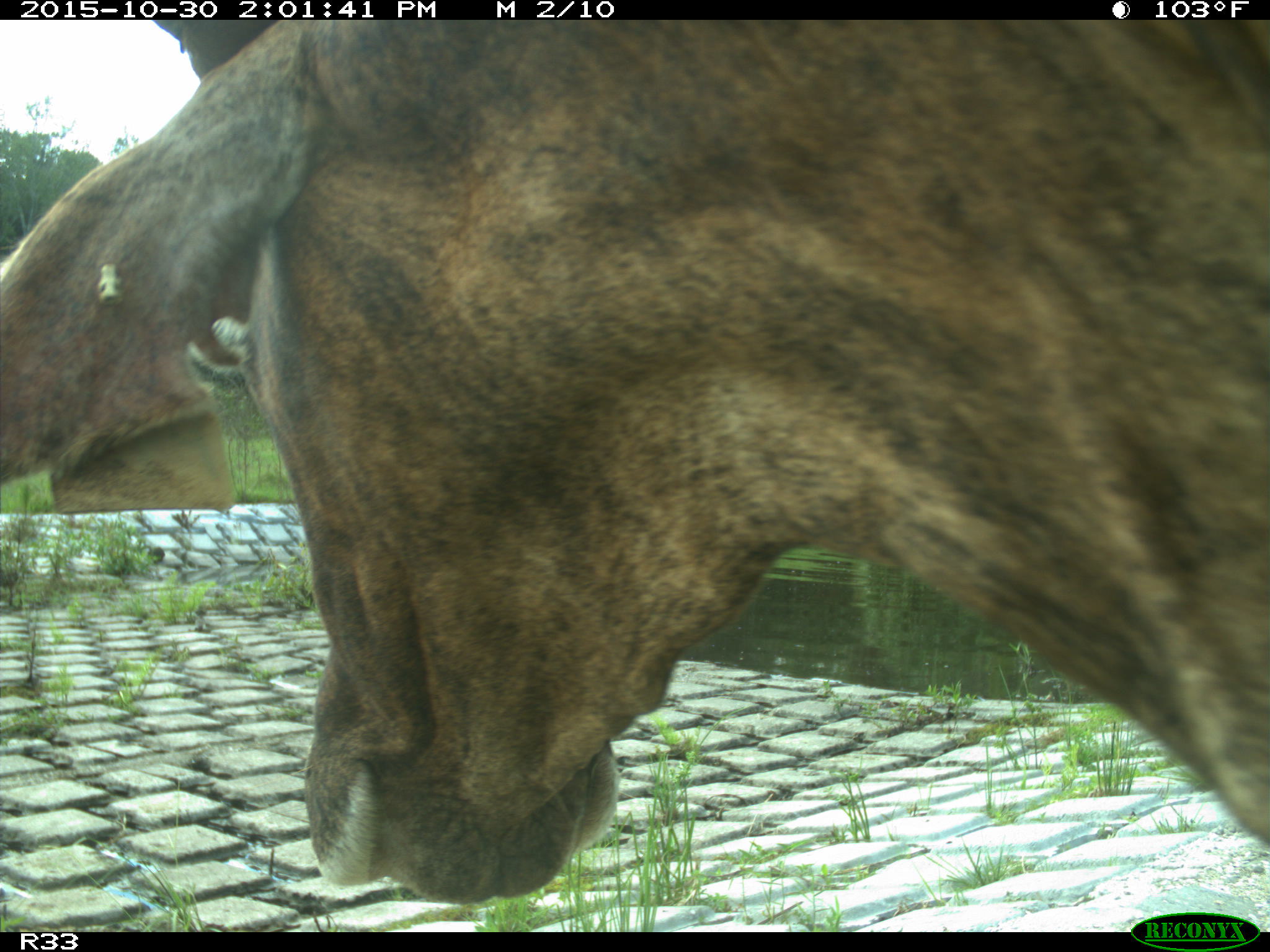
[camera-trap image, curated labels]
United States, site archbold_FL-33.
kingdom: Animalia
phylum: Chordata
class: Mammalia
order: Artiodactyla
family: Bovidae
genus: Bos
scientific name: Bos taurus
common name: domestic cow